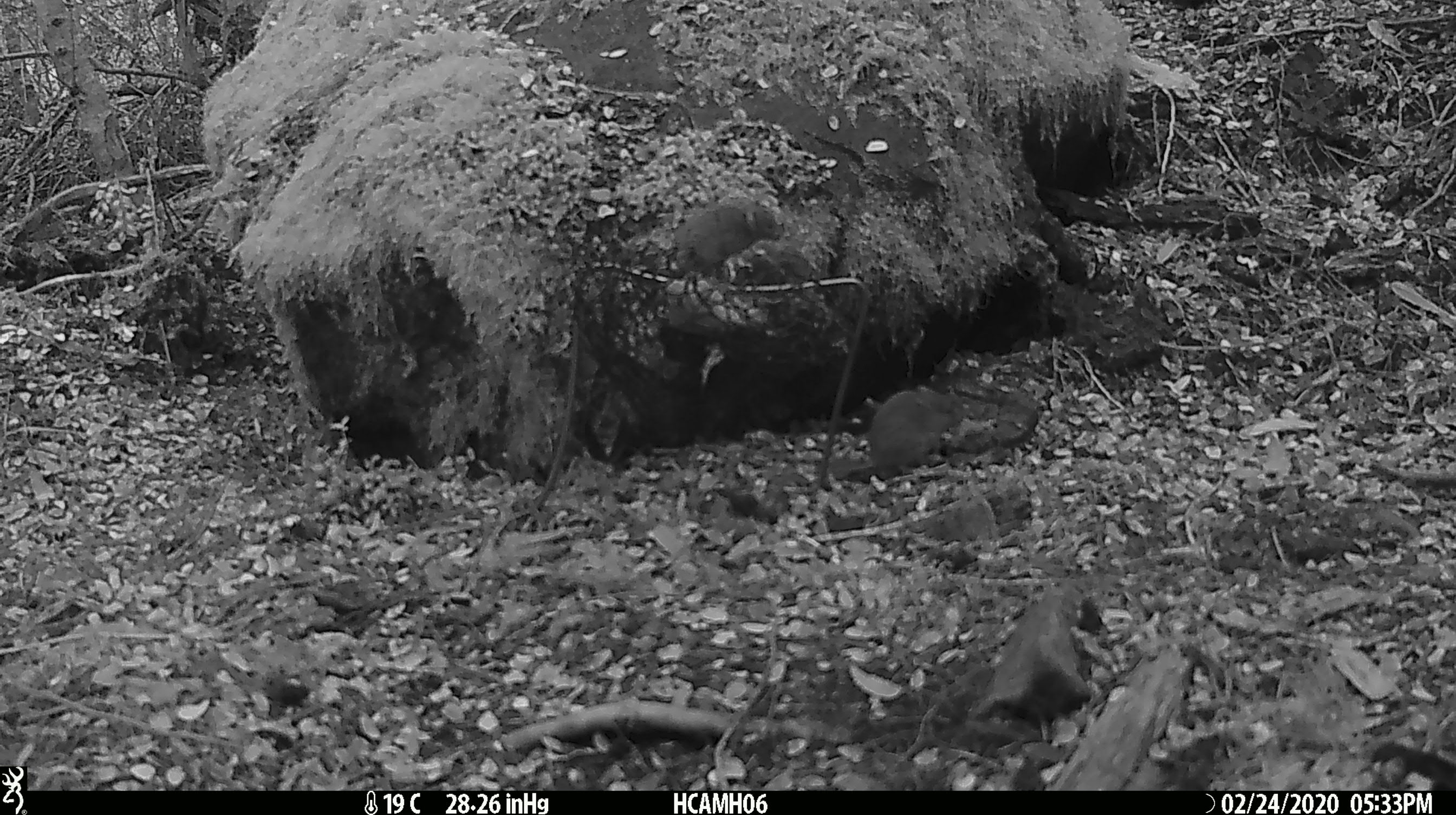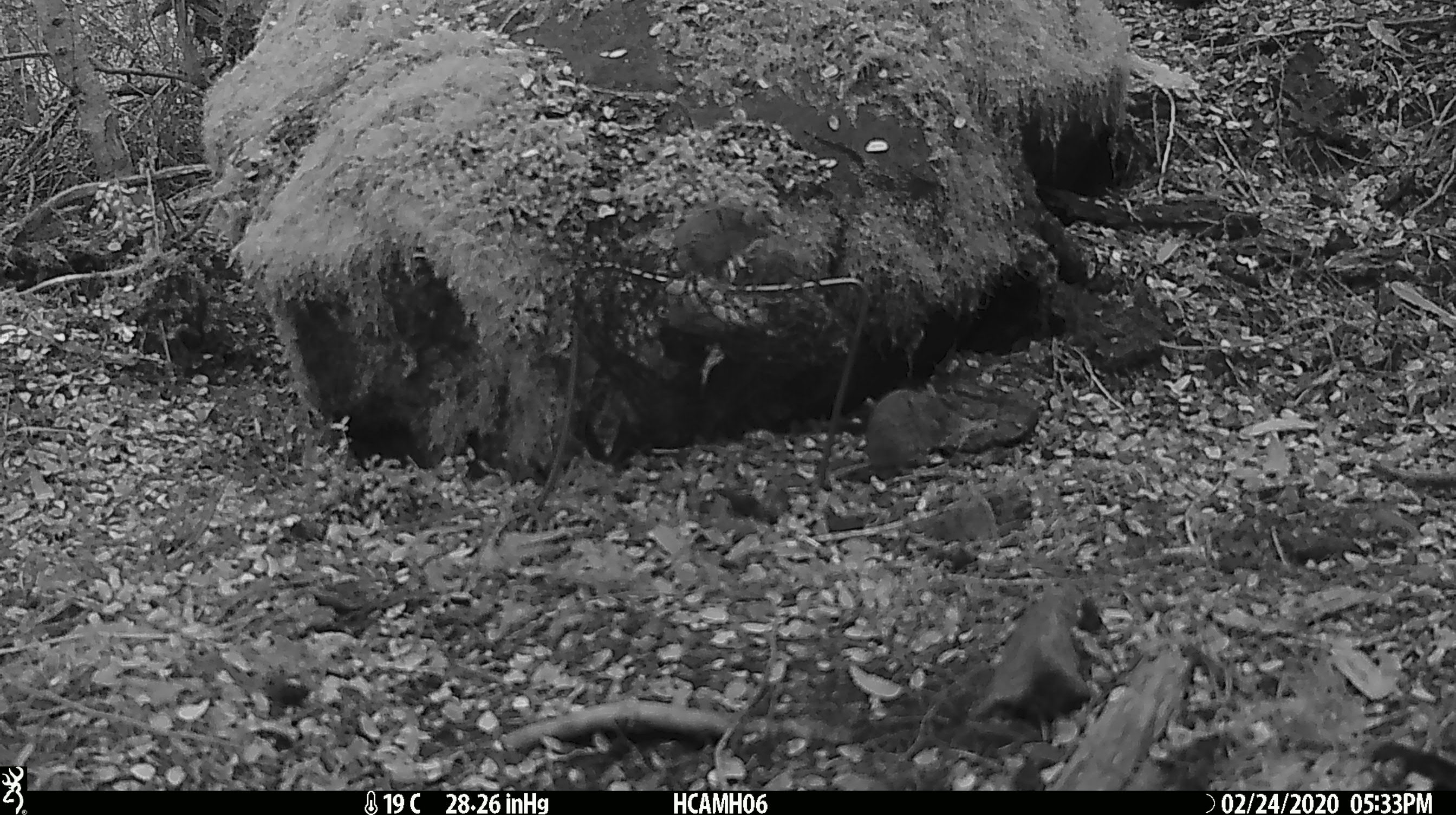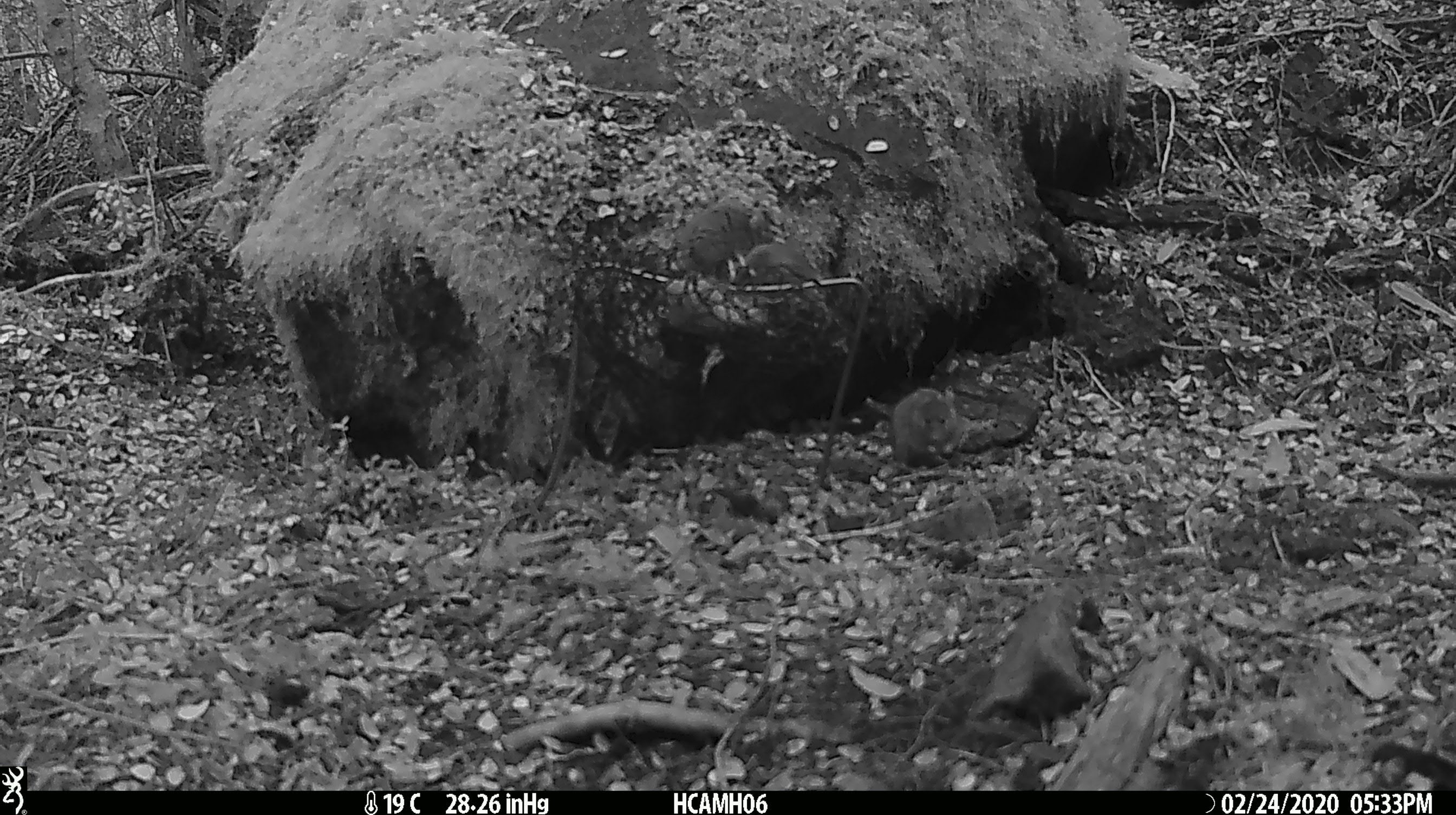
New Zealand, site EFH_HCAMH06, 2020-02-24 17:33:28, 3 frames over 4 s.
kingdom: Animalia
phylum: Chordata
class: Mammalia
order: Rodentia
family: Muridae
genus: Mus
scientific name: Mus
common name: mouse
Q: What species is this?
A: Mouse (Mus).